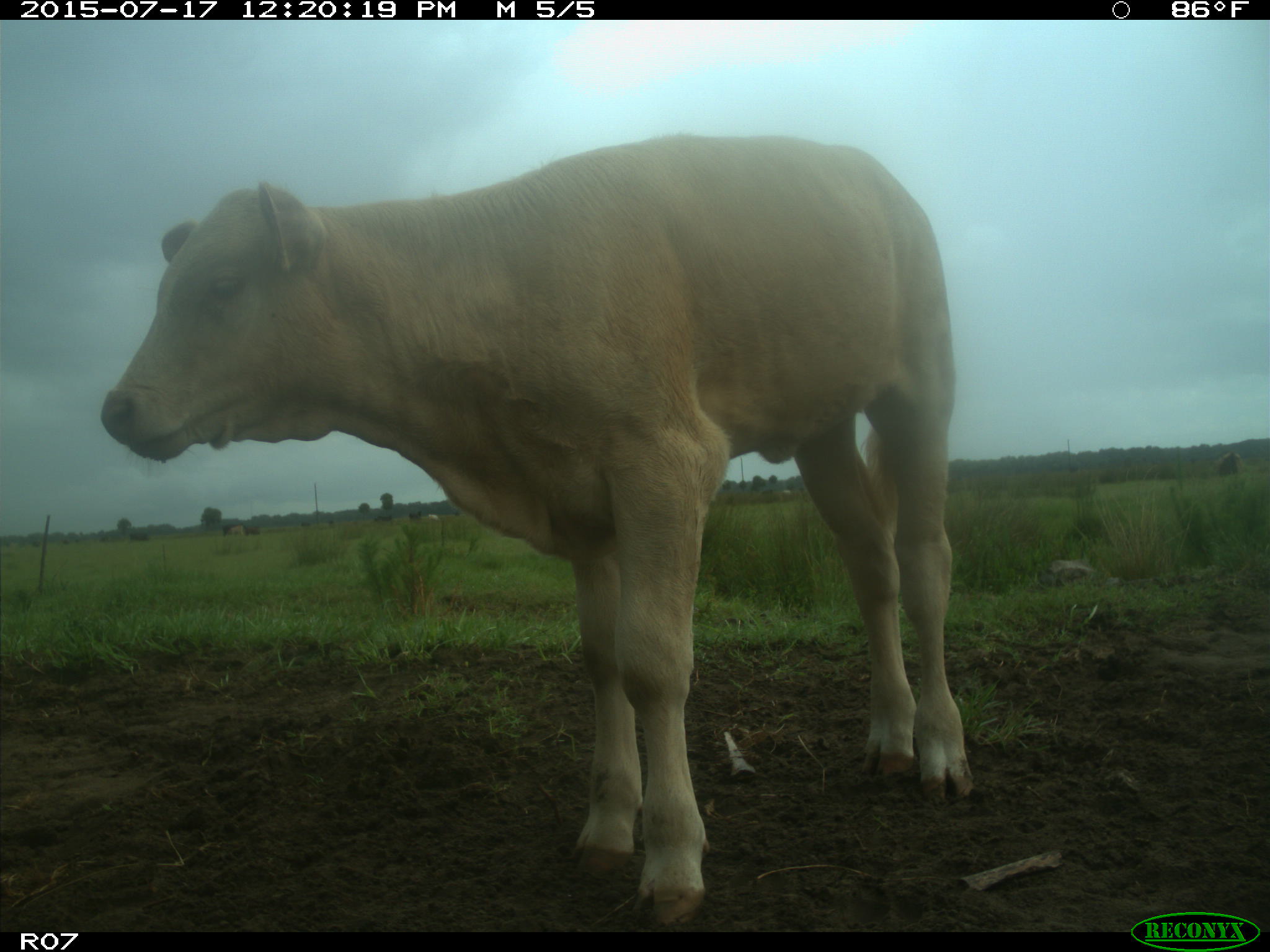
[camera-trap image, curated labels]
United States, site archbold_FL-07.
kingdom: Animalia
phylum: Chordata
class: Mammalia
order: Artiodactyla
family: Bovidae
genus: Bos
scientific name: Bos taurus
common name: domestic cow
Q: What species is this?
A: Bos taurus (domestic cow).